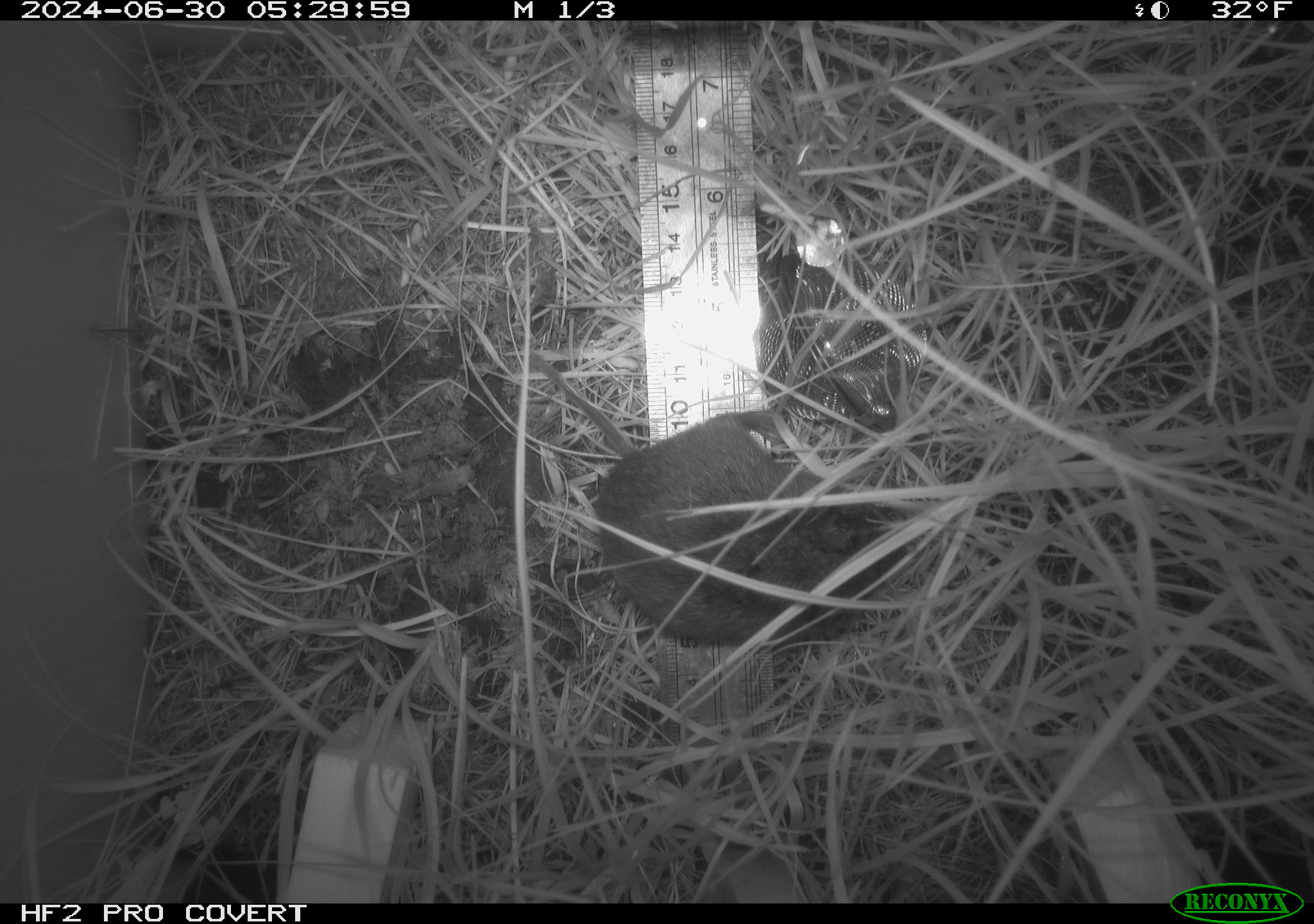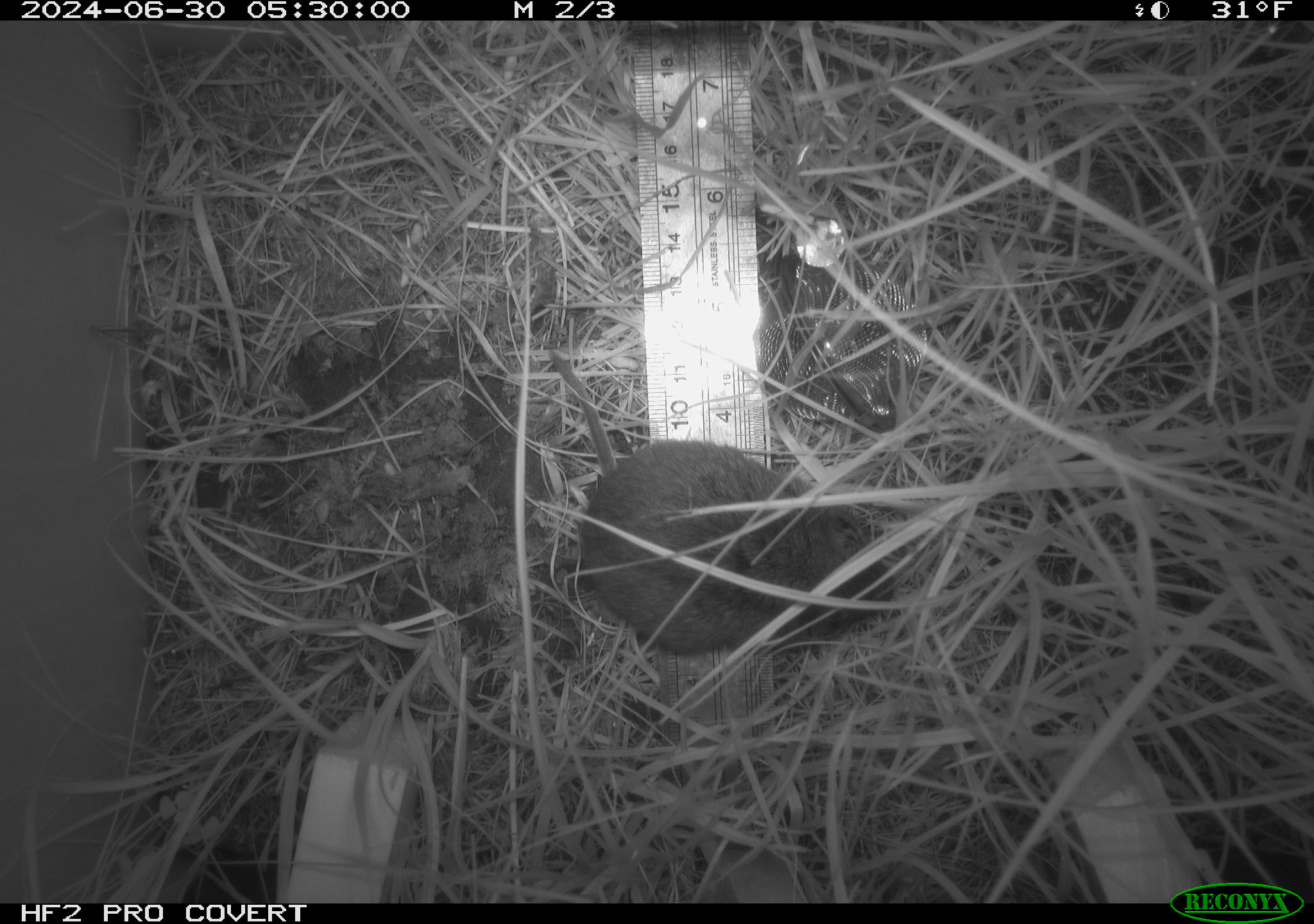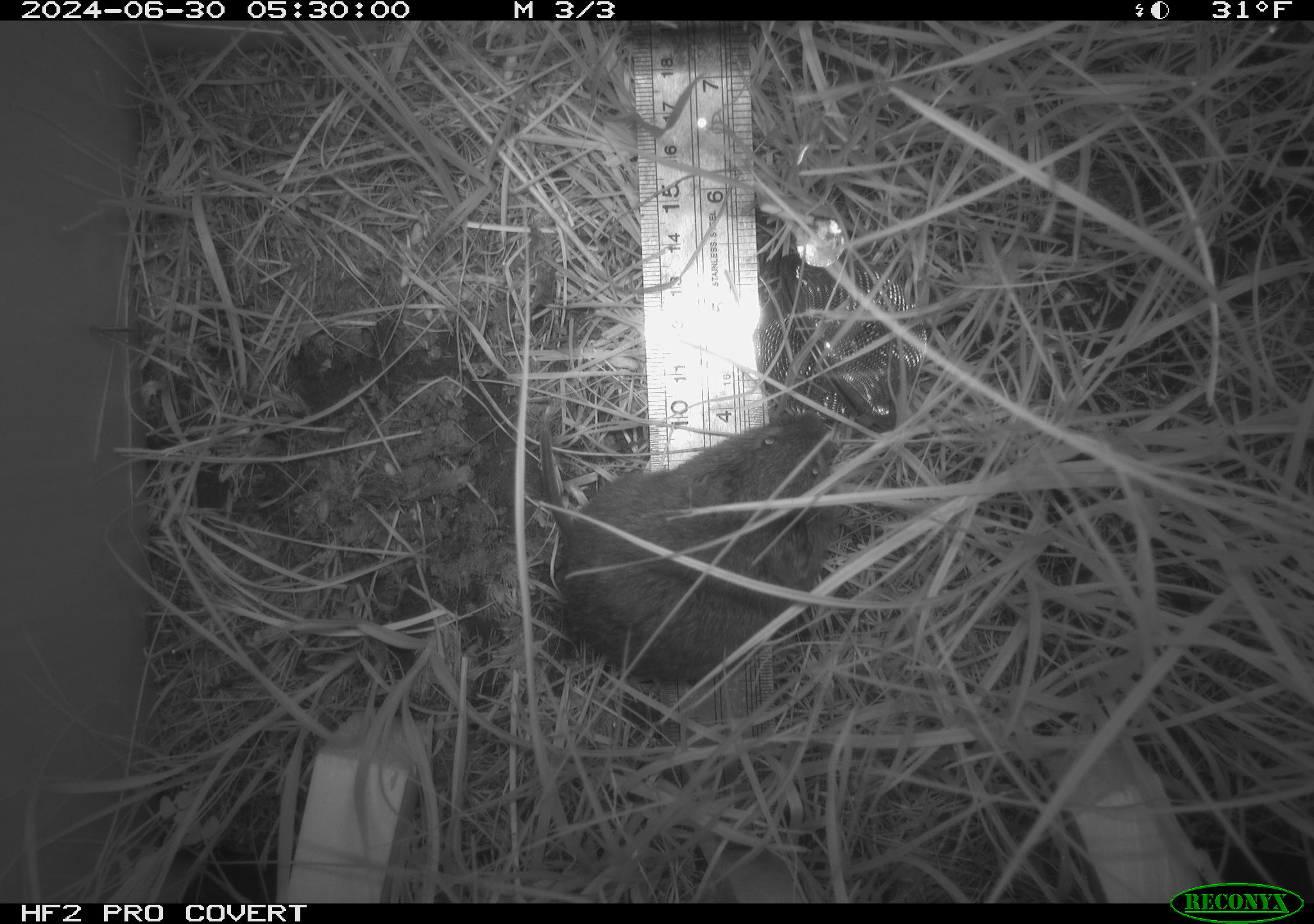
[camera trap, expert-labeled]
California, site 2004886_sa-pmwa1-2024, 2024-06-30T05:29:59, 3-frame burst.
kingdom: Animalia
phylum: Chordata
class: Mammalia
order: Rodentia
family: Cricetidae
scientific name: Arvicolinae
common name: voles, lemmings, and muskrats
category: arvicolinae subfamily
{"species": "arvicolinae subfamily (voles, lemmings, and muskrats) (Arvicolinae)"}